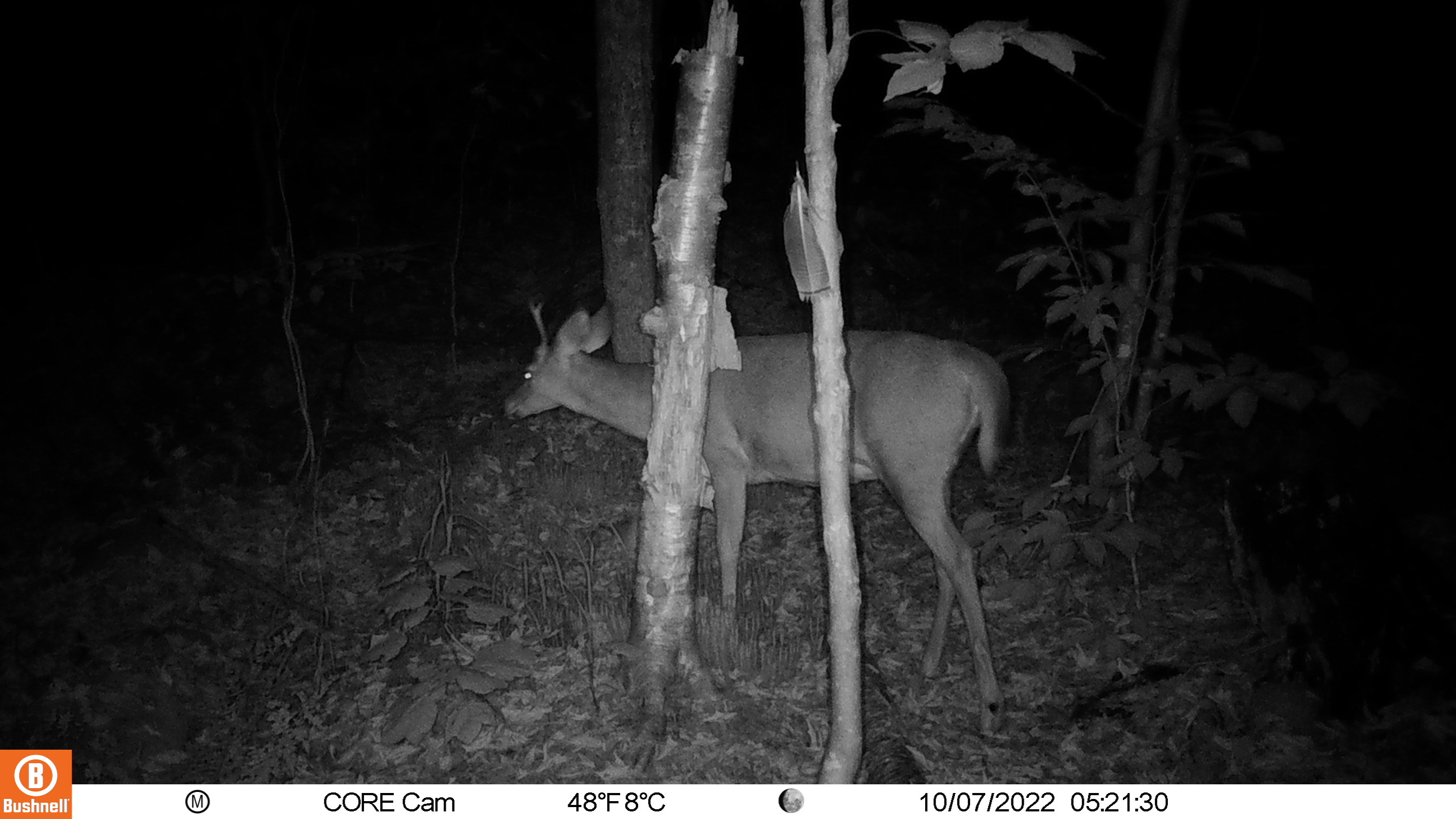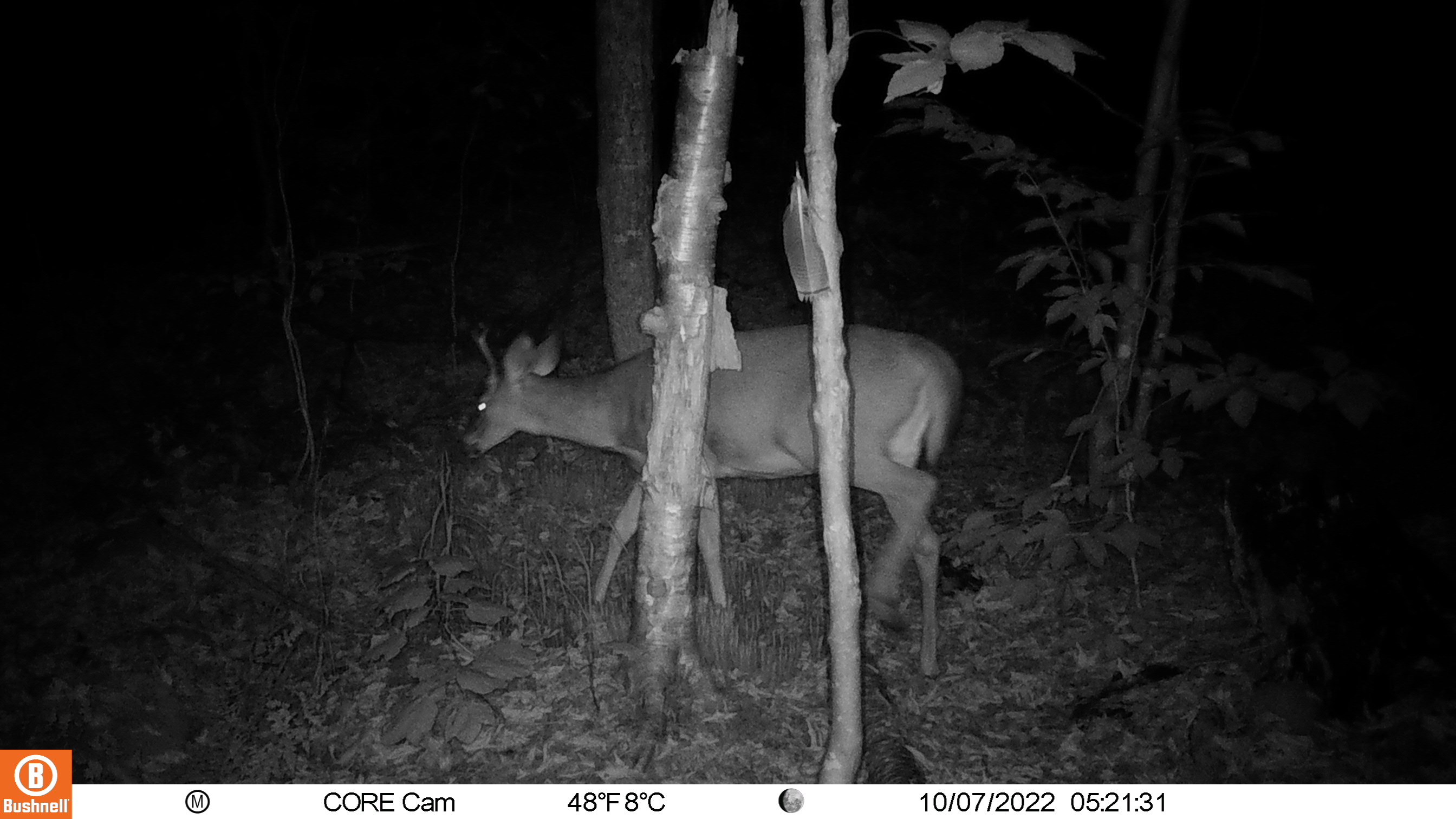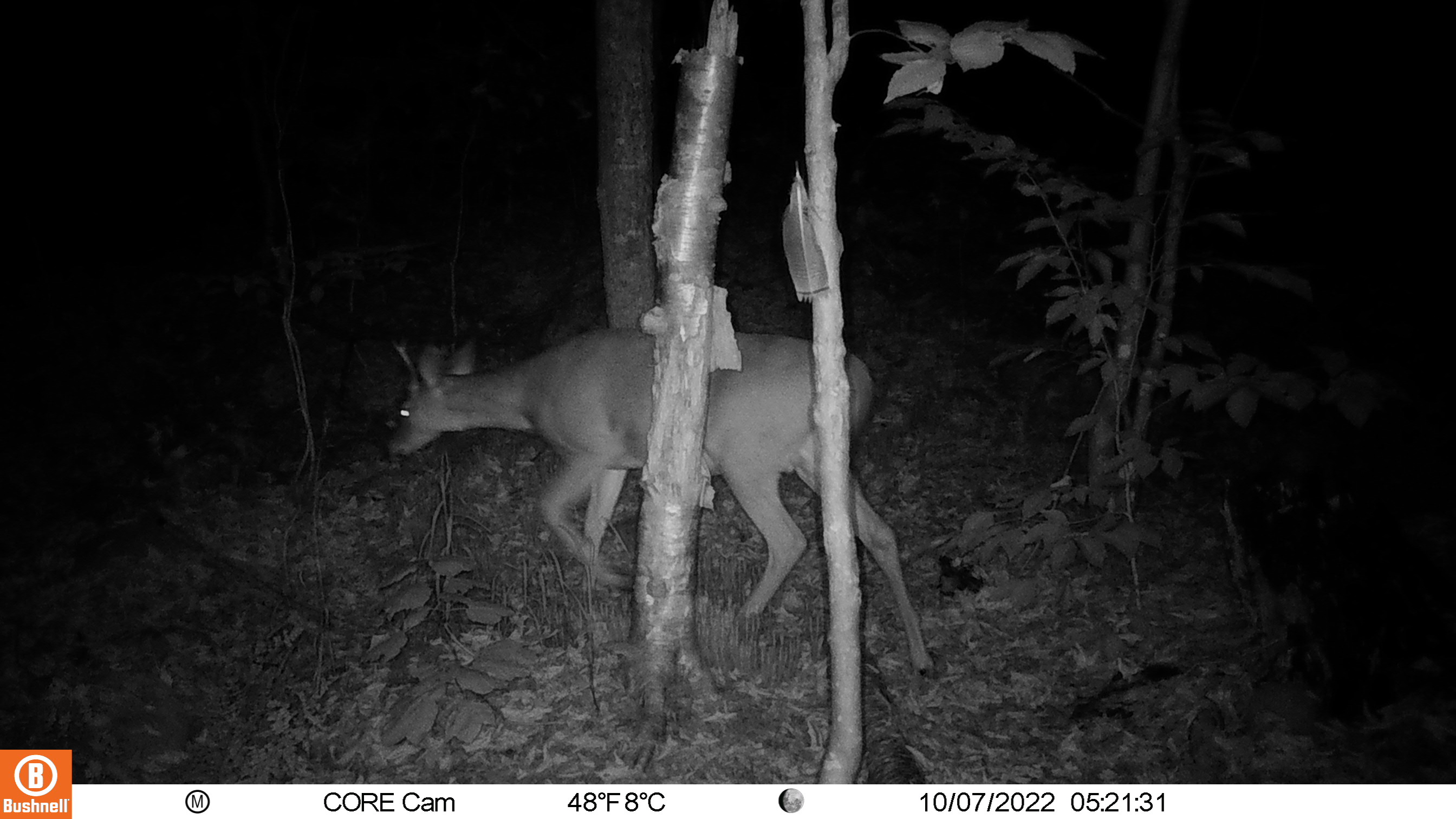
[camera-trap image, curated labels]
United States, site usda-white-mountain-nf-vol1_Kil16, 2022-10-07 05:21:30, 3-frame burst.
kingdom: Animalia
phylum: Chordata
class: Mammalia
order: Artiodactyla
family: Cervidae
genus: Odocoileus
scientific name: Odocoileus virginianus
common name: white-tailed deer